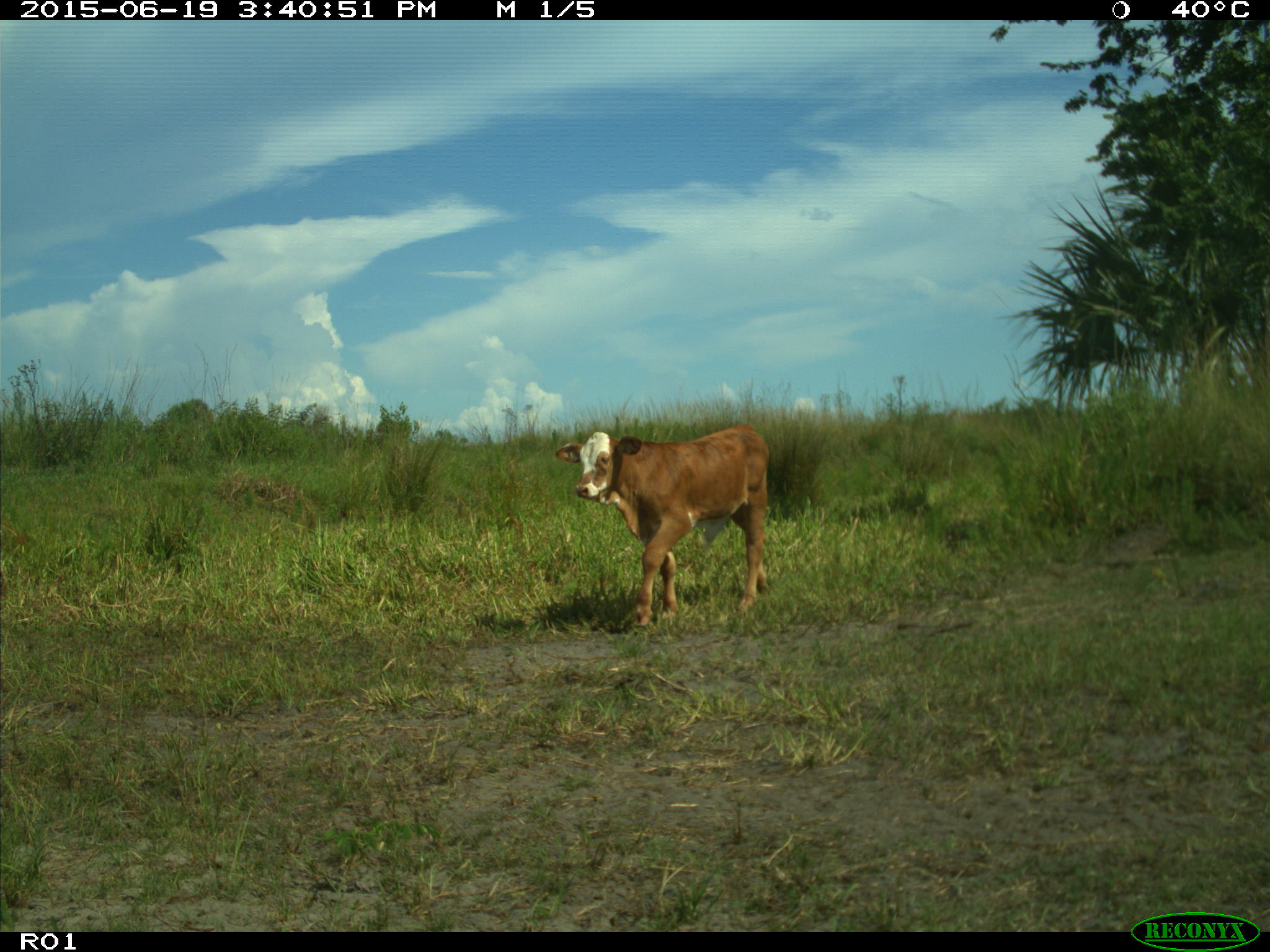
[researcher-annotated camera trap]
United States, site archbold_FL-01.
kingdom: Animalia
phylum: Chordata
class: Mammalia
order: Artiodactyla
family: Bovidae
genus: Bos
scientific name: Bos taurus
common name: domestic cow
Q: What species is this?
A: Bos taurus (domestic cow).